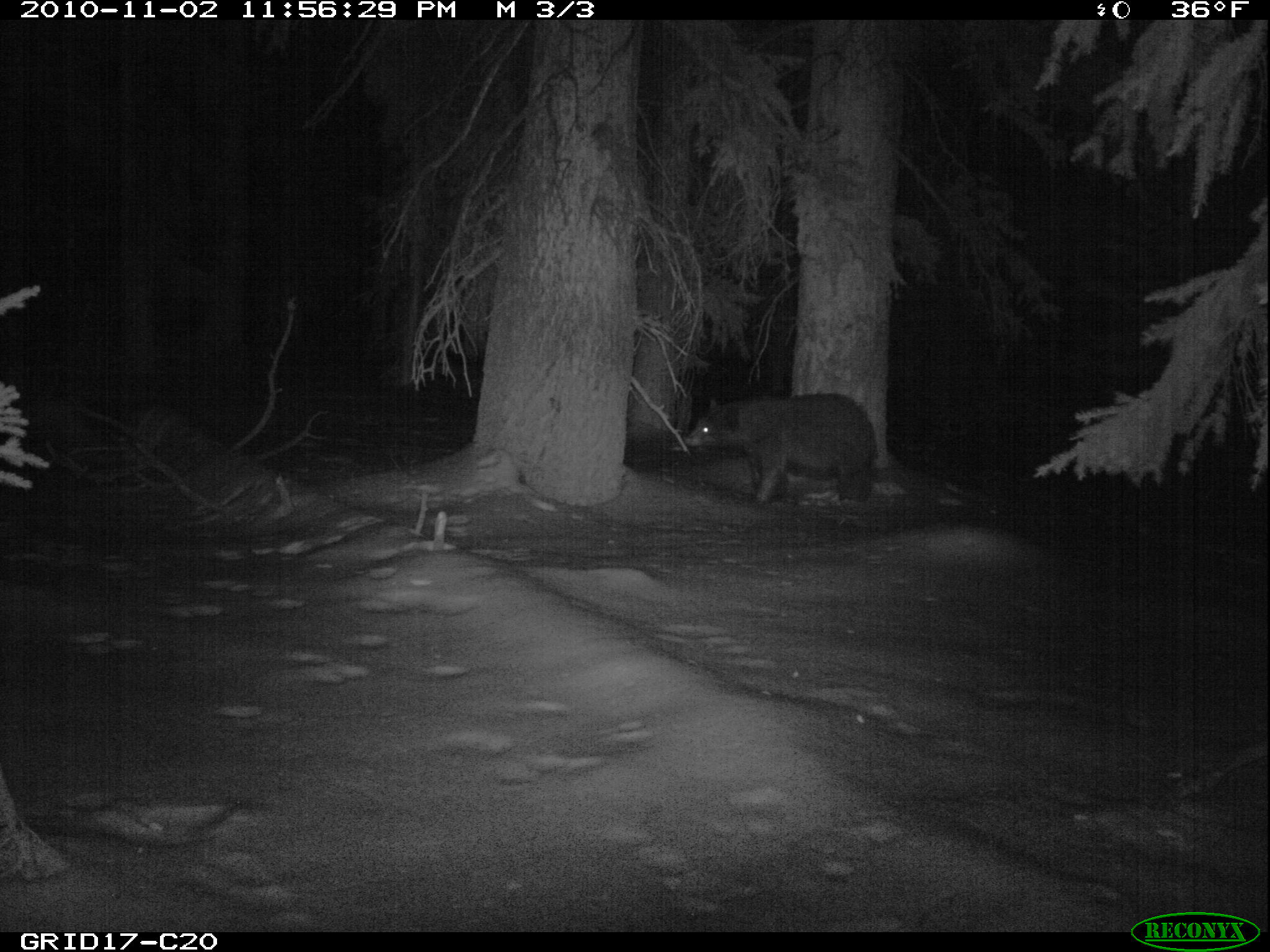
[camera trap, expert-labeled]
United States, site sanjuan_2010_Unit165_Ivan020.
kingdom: Animalia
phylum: Chordata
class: Mammalia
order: Carnivora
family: Ursidae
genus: Ursus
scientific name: Ursus americanus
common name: american black bear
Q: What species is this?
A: Ursus americanus (american black bear).